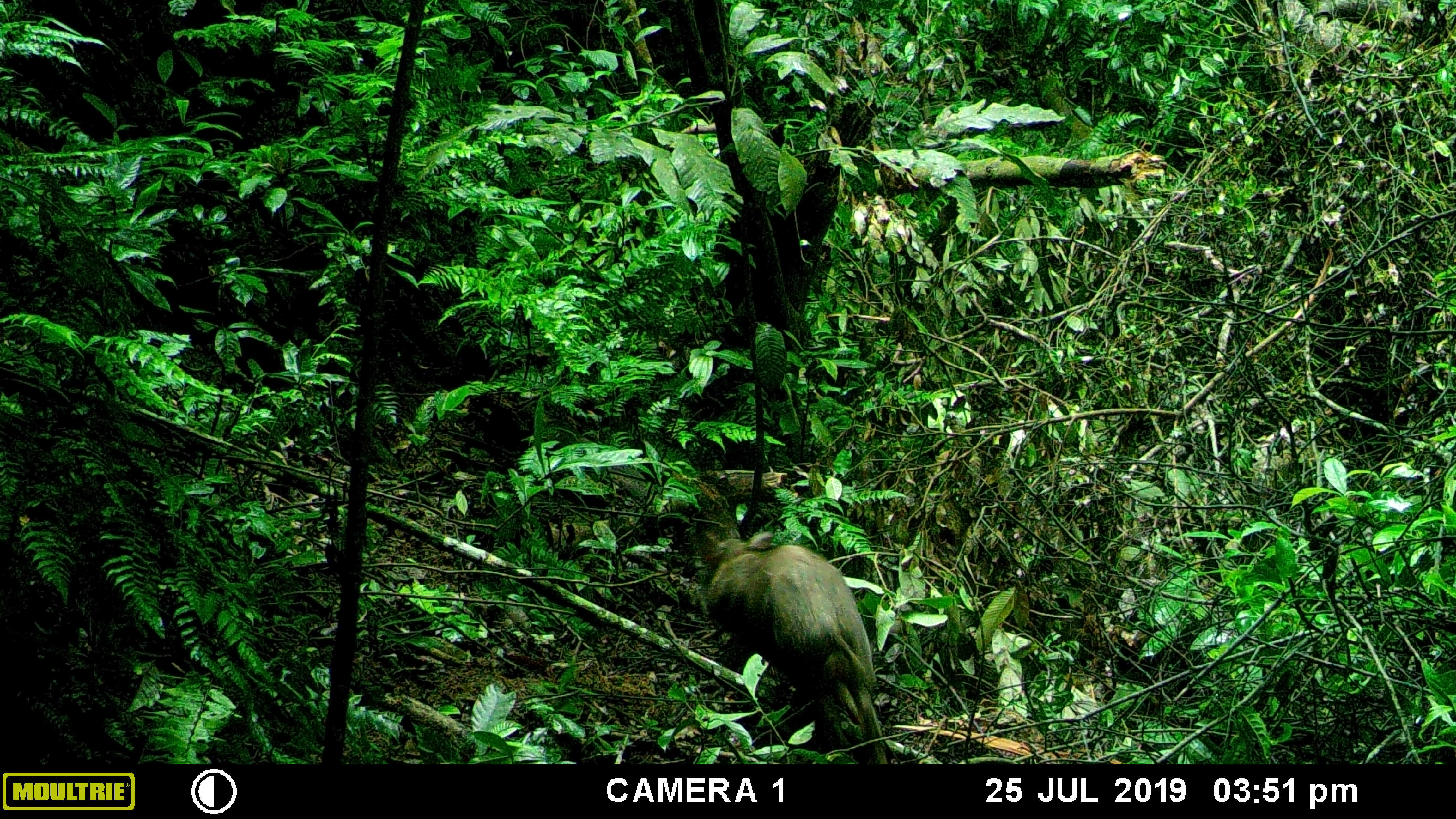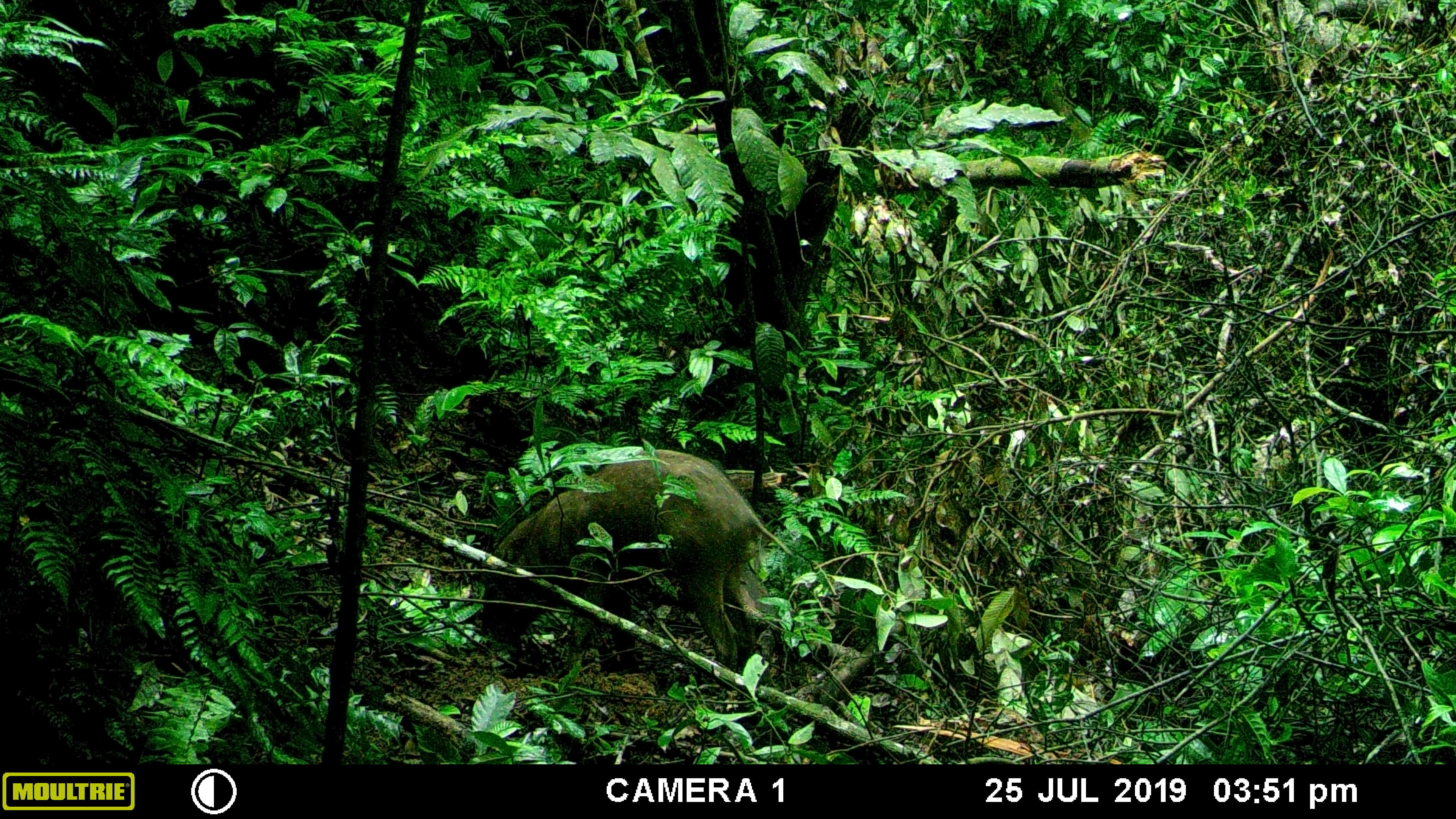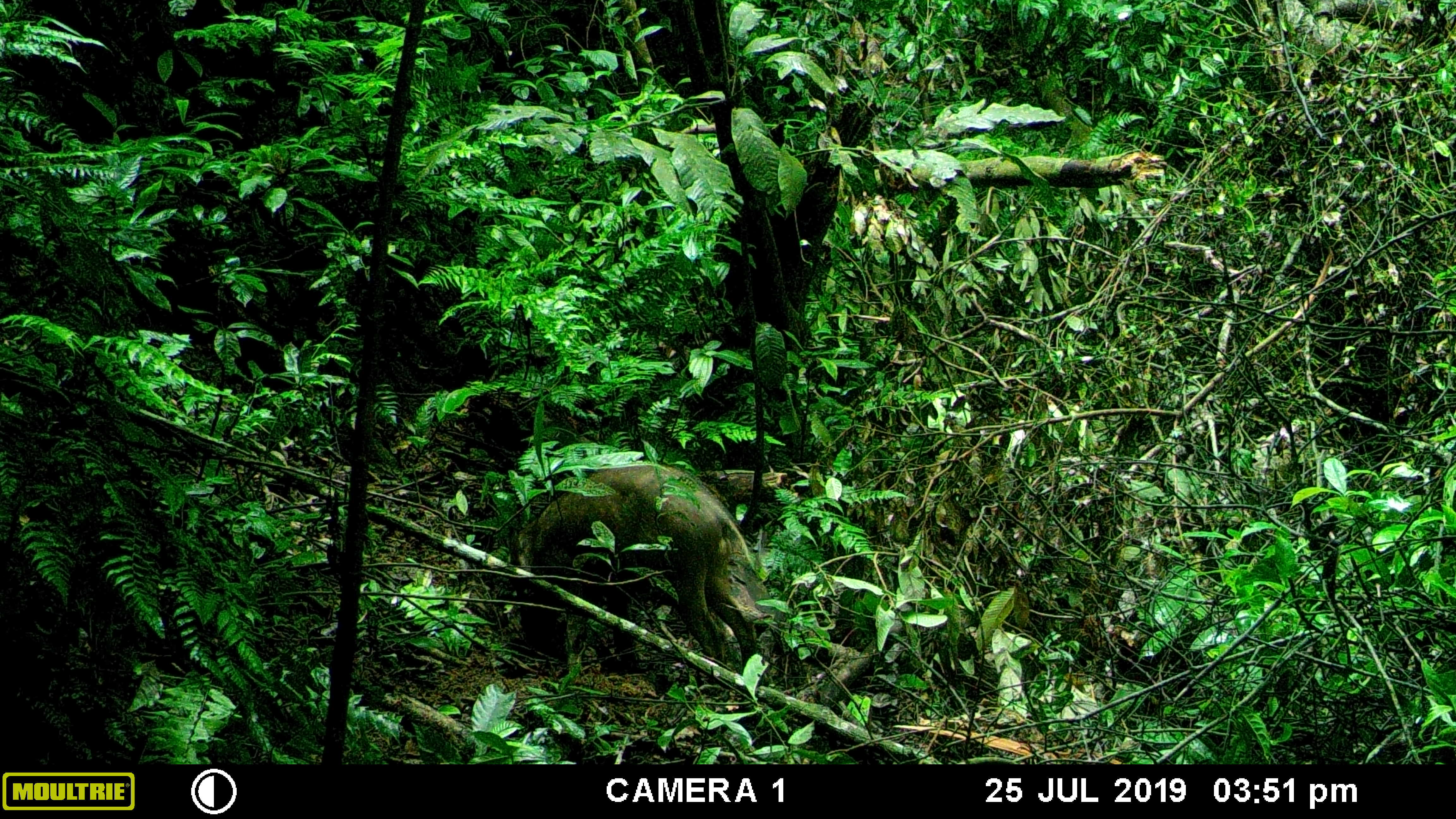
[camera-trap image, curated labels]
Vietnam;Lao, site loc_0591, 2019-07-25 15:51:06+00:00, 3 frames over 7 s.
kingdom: Animalia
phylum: Chordata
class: Mammalia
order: Artiodactyla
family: Suidae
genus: Sus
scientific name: Sus scrofa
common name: eurasian wild pig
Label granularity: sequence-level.